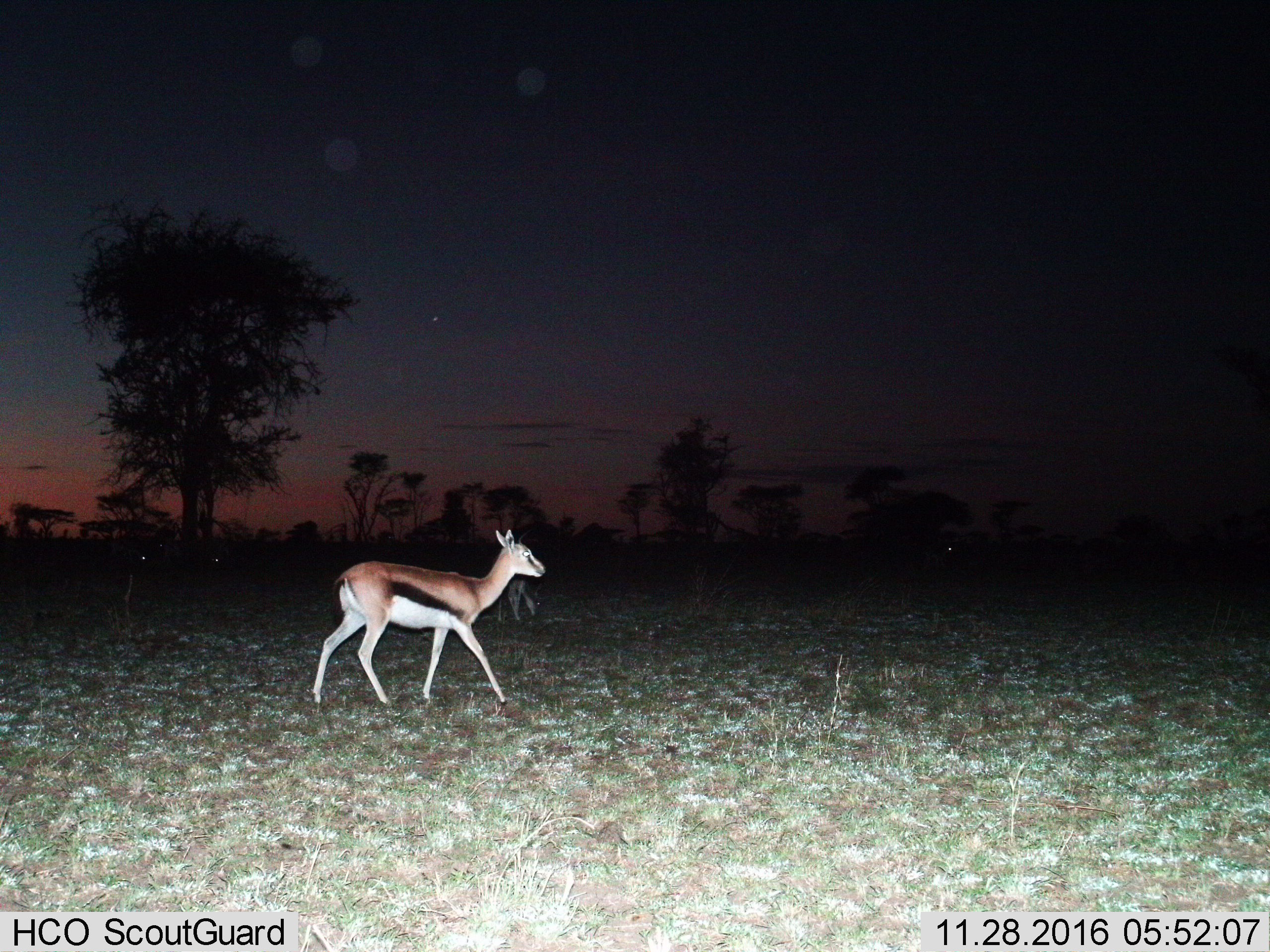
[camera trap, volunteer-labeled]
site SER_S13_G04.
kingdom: Animalia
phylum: Chordata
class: Mammalia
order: Artiodactyla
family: Bovidae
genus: Eudorcas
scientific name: Eudorcas thomsonii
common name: thomson's gazelle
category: gazellethomsons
Gazellethomsons (thomson's gazelle) (Eudorcas thomsonii), count 2. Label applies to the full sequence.